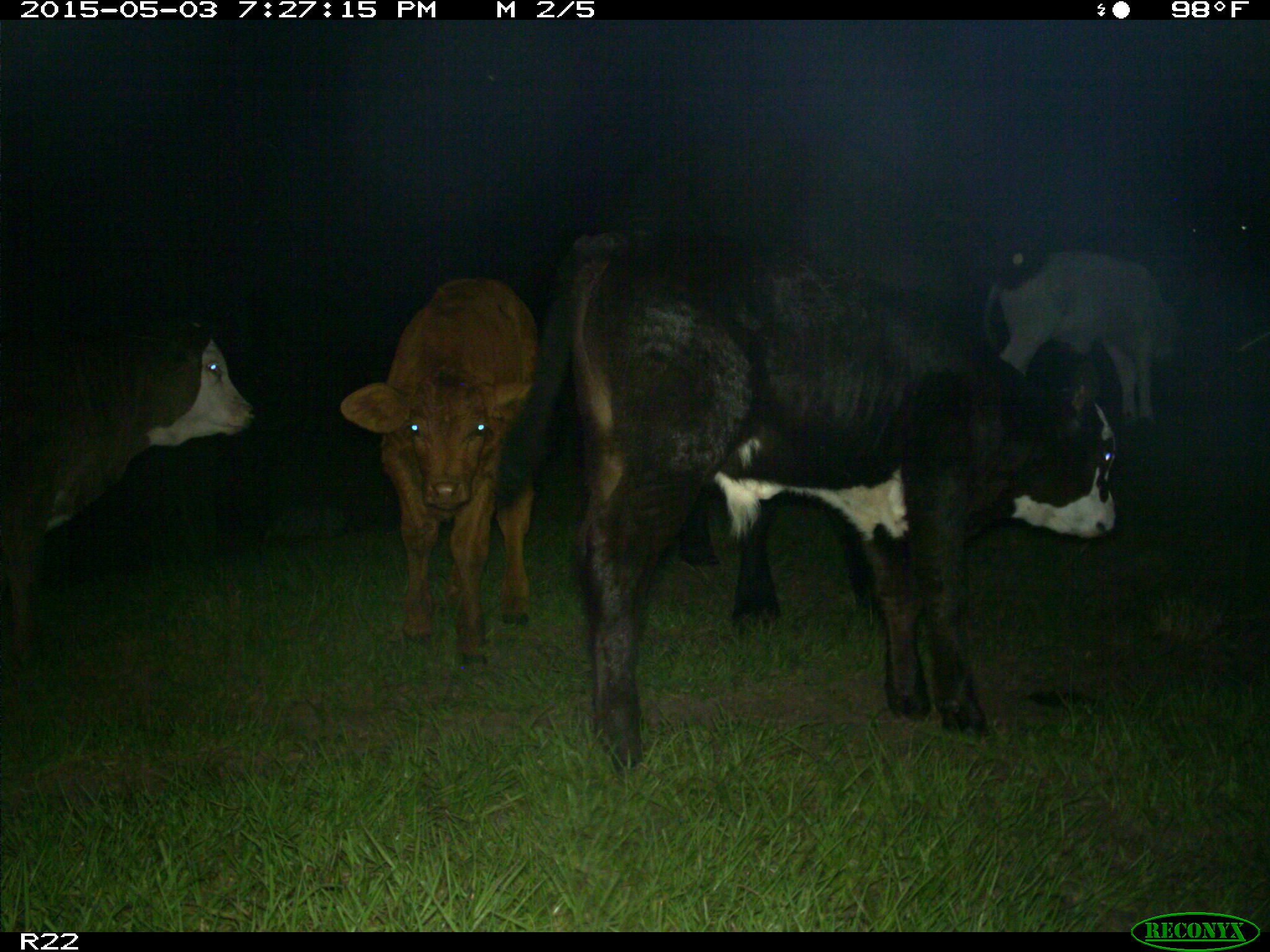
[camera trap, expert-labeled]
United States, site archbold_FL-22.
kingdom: Animalia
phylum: Chordata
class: Mammalia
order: Artiodactyla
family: Bovidae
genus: Bos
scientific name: Bos taurus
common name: domestic cow